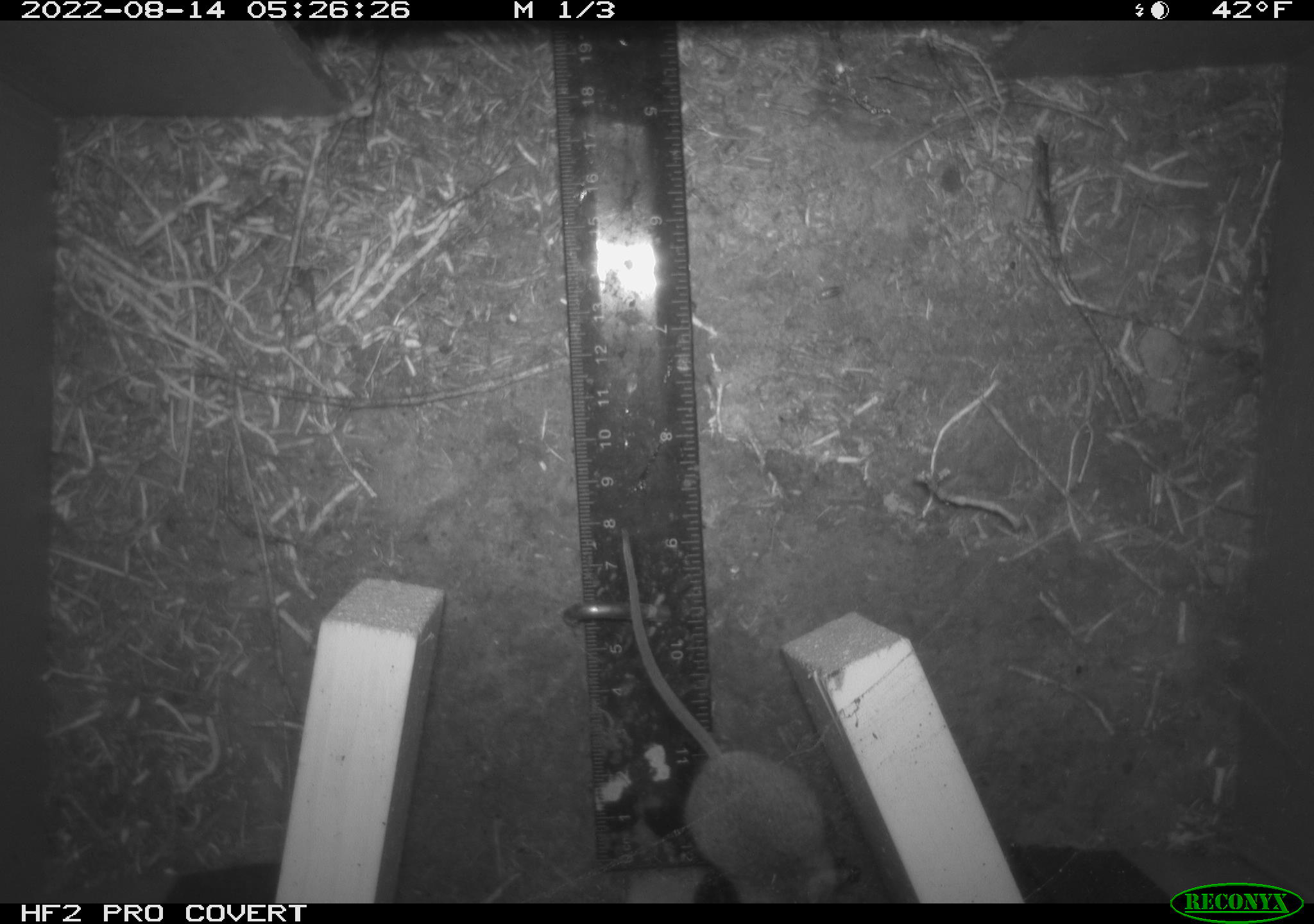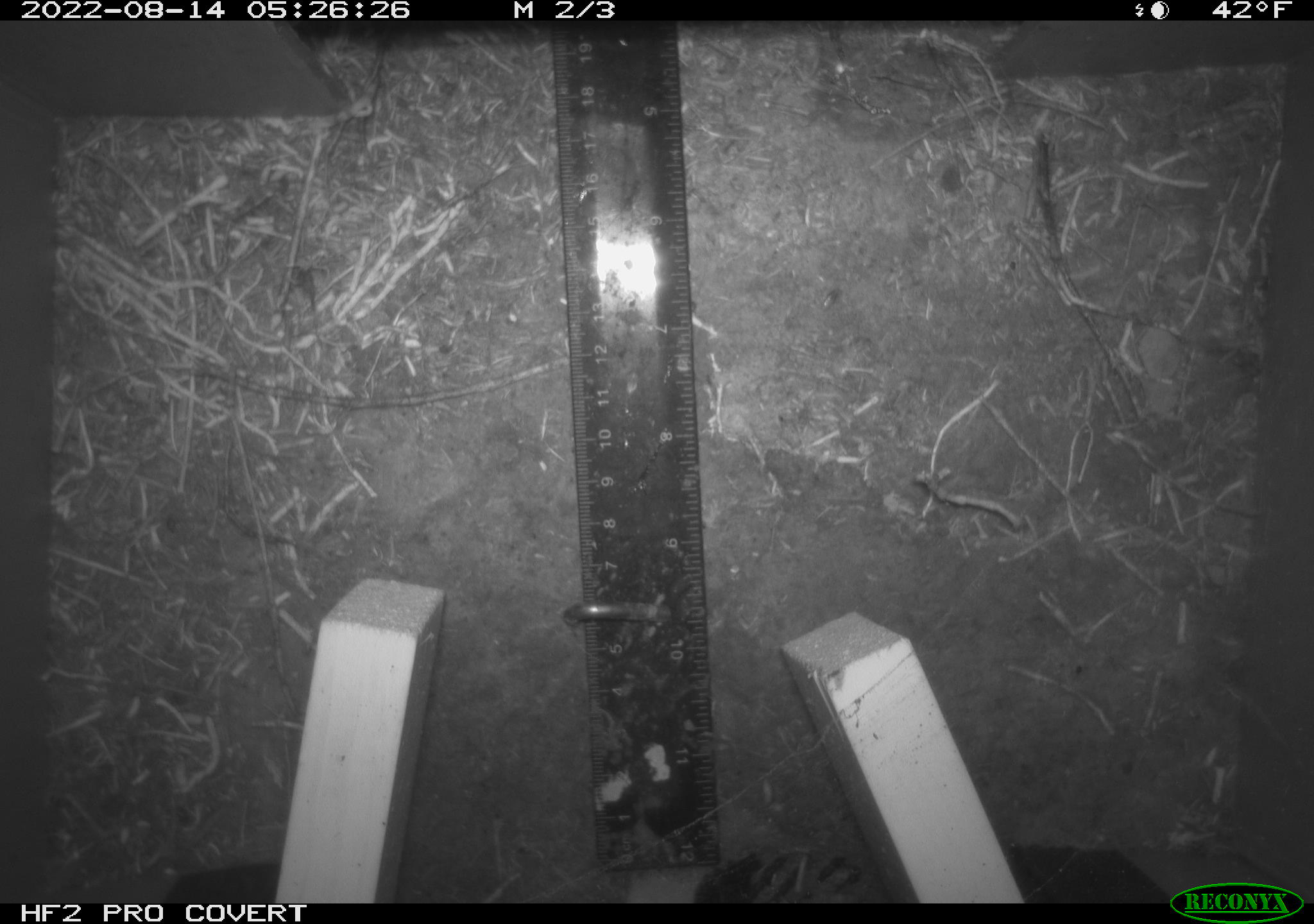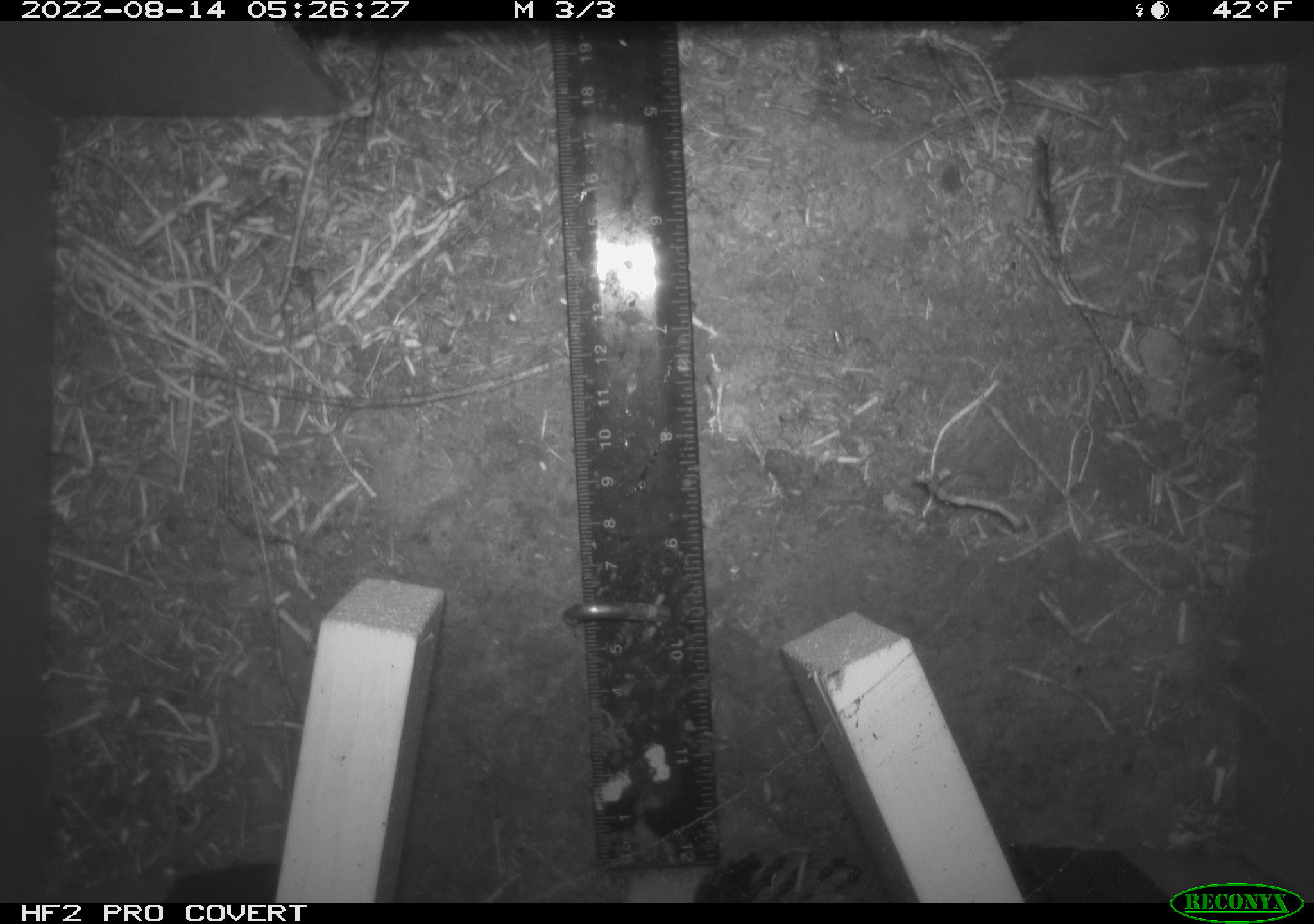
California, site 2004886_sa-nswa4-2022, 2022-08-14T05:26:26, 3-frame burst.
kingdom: Animalia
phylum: Chordata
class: Mammalia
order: Rodentia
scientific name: Rodentia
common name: rodent